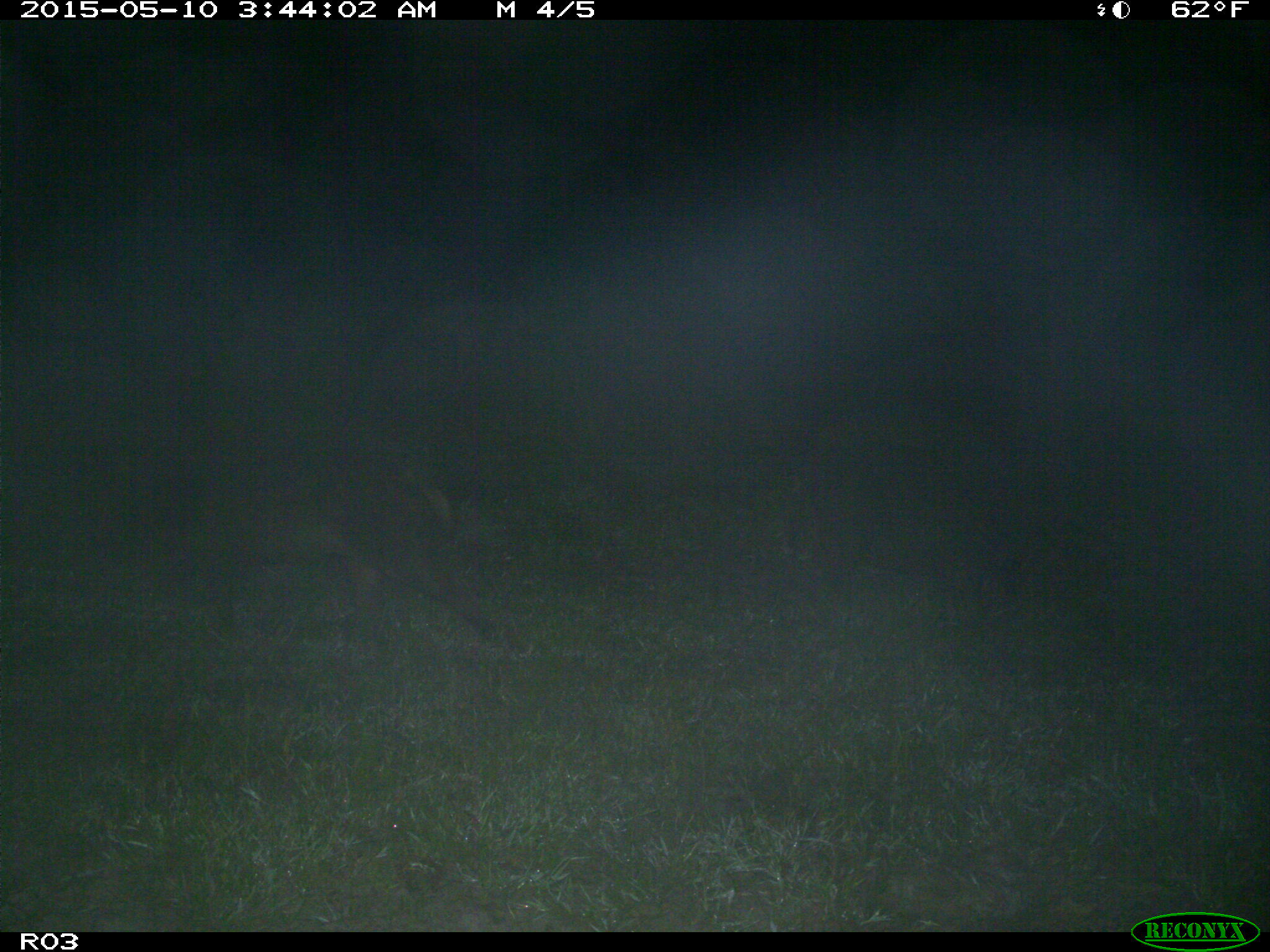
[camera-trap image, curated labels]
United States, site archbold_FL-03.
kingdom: Animalia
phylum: Chordata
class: Mammalia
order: Artiodactyla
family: Suidae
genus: Sus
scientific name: Sus scrofa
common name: wild boar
Sus scrofa (wild boar).